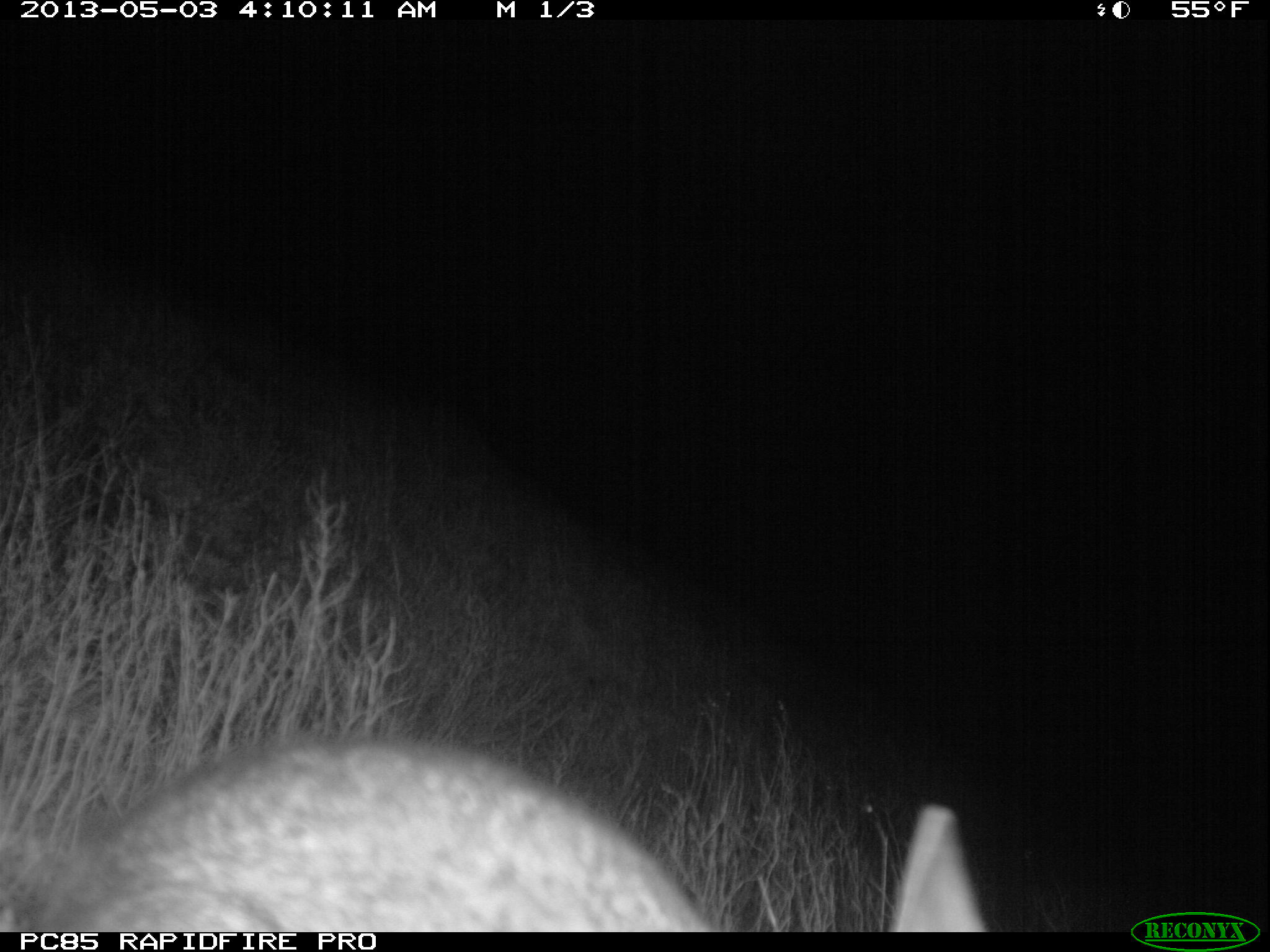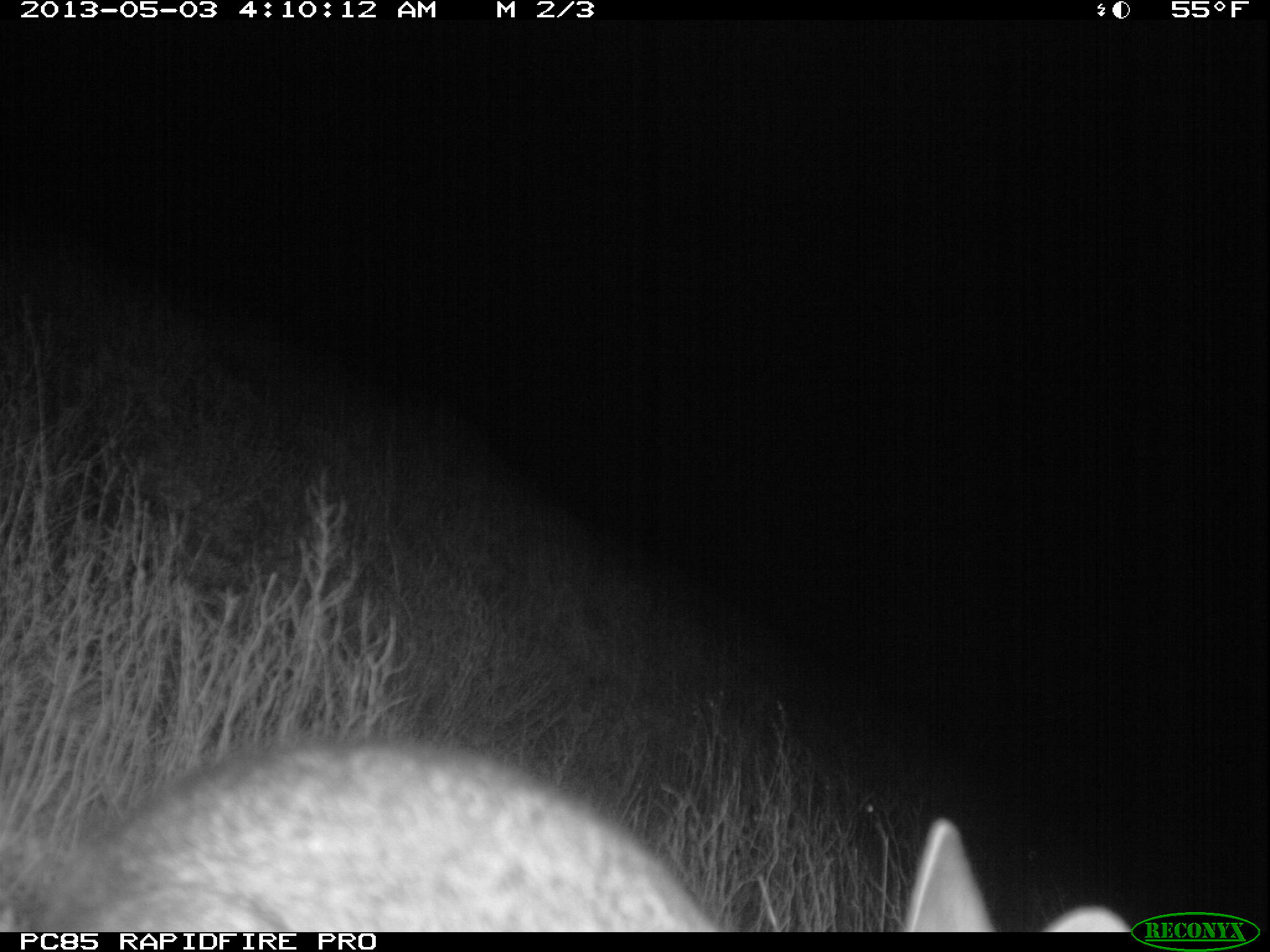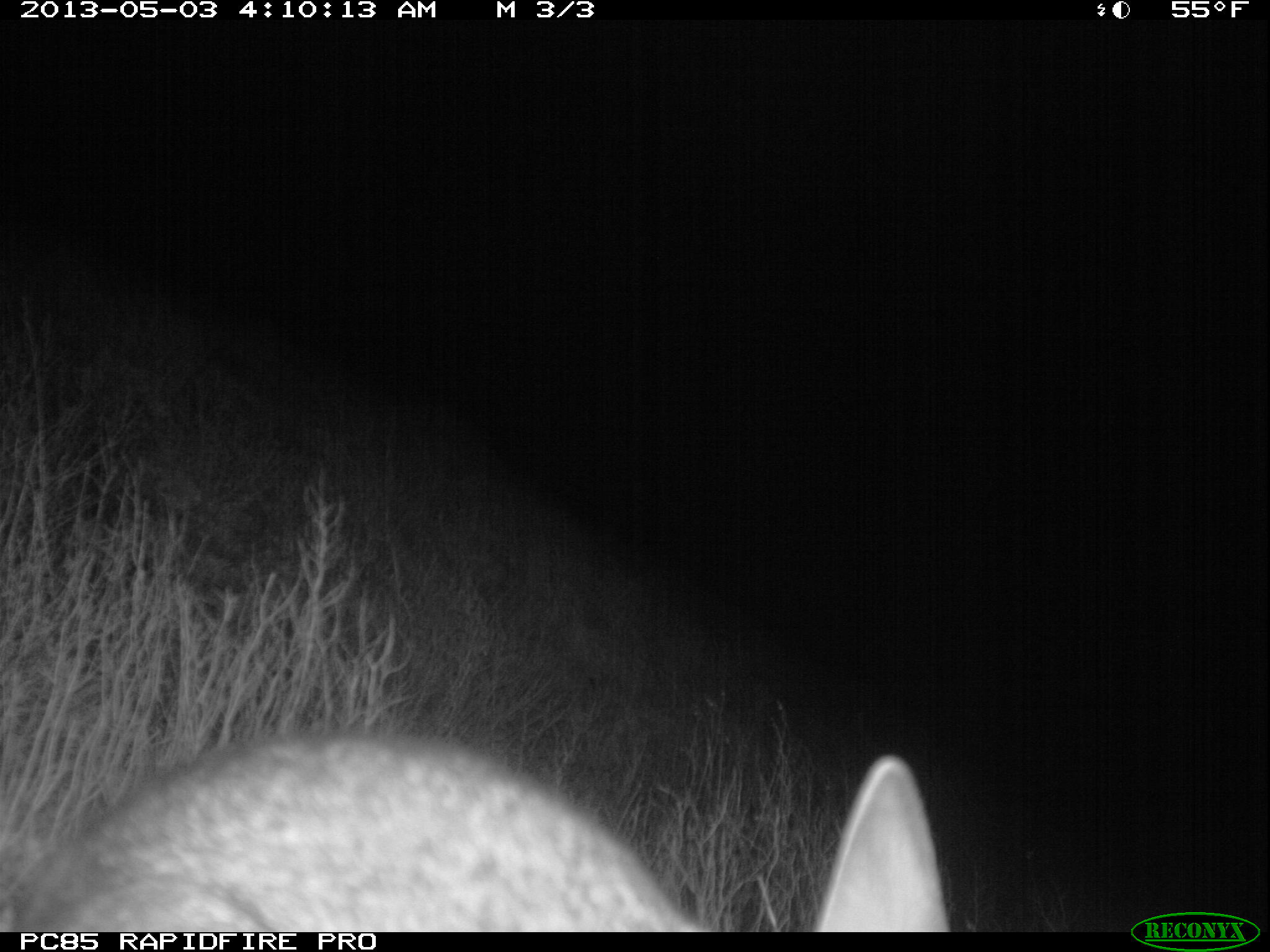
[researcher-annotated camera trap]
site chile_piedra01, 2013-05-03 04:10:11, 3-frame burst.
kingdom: Animalia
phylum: Chordata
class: Mammalia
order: Lagomorpha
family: Leporidae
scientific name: Leporidae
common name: rabbits and hares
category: rabbit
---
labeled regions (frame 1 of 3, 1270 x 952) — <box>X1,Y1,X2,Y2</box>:
rabbit: <box>0,734,1005,933</box>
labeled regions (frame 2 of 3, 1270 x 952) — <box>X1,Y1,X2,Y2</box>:
rabbit: <box>8,734,1065,935</box>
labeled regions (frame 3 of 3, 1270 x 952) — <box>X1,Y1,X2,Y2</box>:
rabbit: <box>17,728,949,930</box>